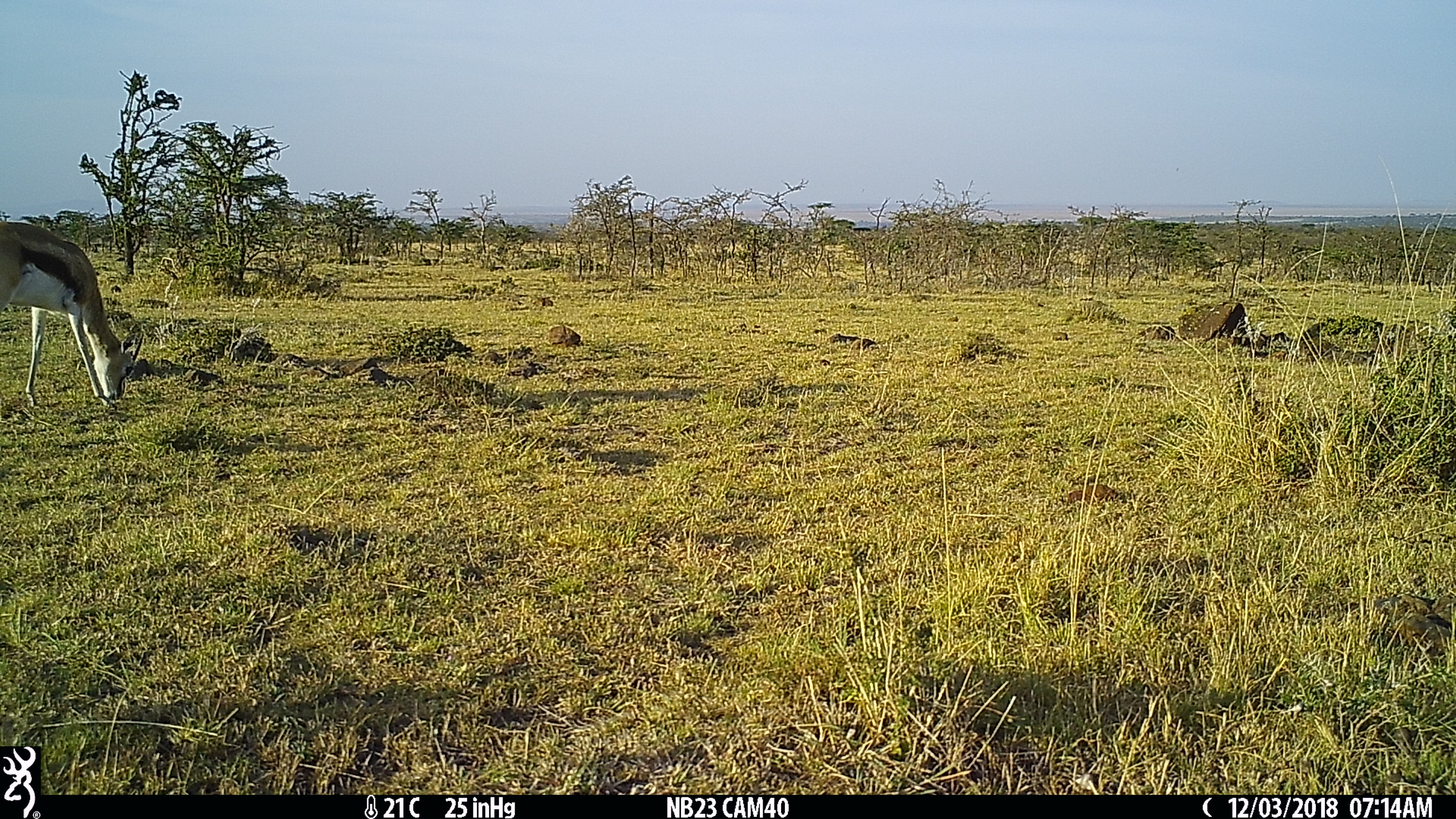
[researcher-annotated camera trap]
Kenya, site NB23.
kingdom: Animalia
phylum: Chordata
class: Mammalia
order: Artiodactyla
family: Bovidae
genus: Eudorcas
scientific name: Eudorcas thomsonii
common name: thomon's gazelle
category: gazelle thomsons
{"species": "gazelle thomsons (thomon's gazelle) (Eudorcas thomsonii)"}